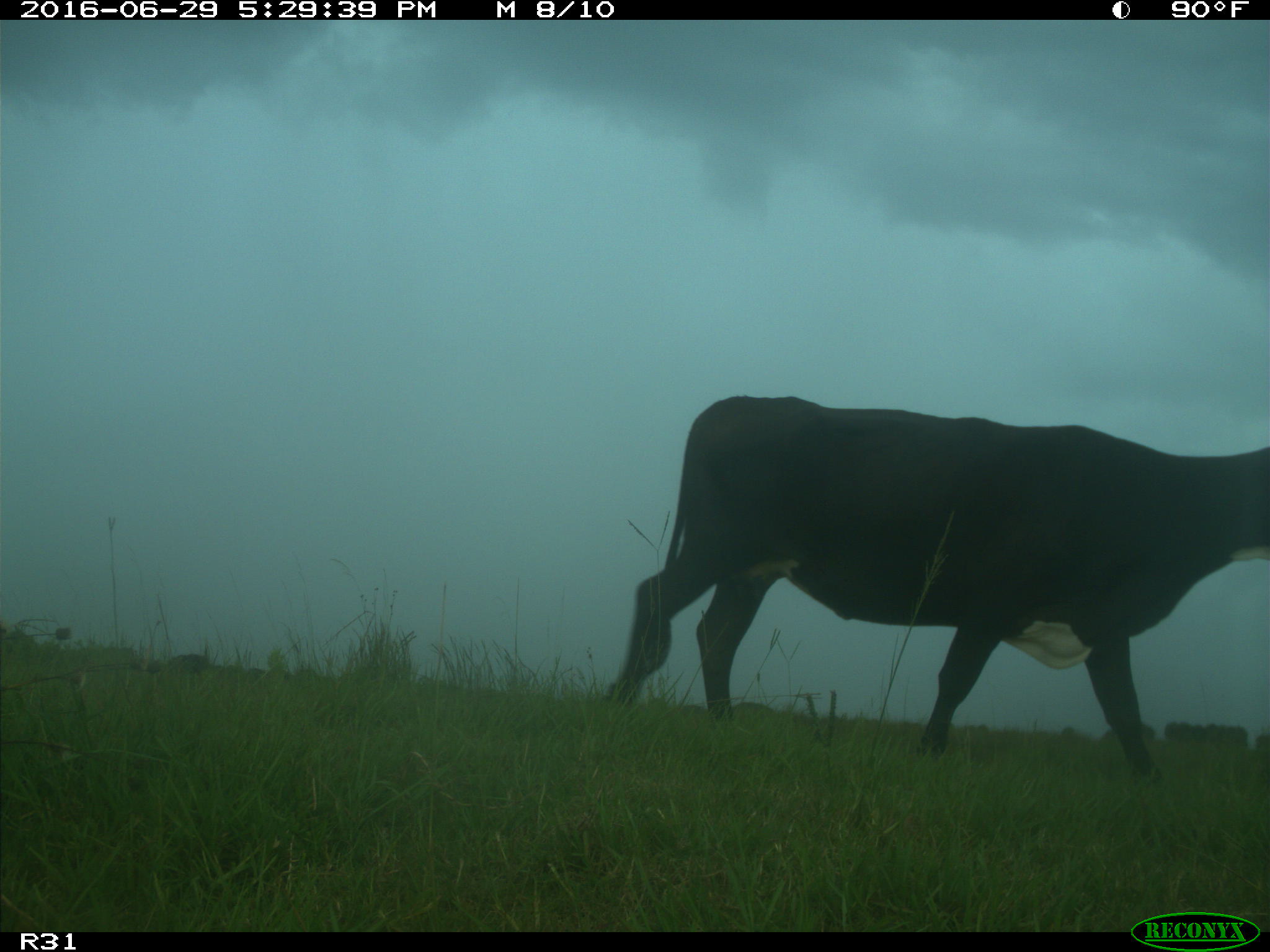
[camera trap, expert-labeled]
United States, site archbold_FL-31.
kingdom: Animalia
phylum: Chordata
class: Mammalia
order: Artiodactyla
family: Bovidae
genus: Bos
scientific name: Bos taurus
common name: domestic cow